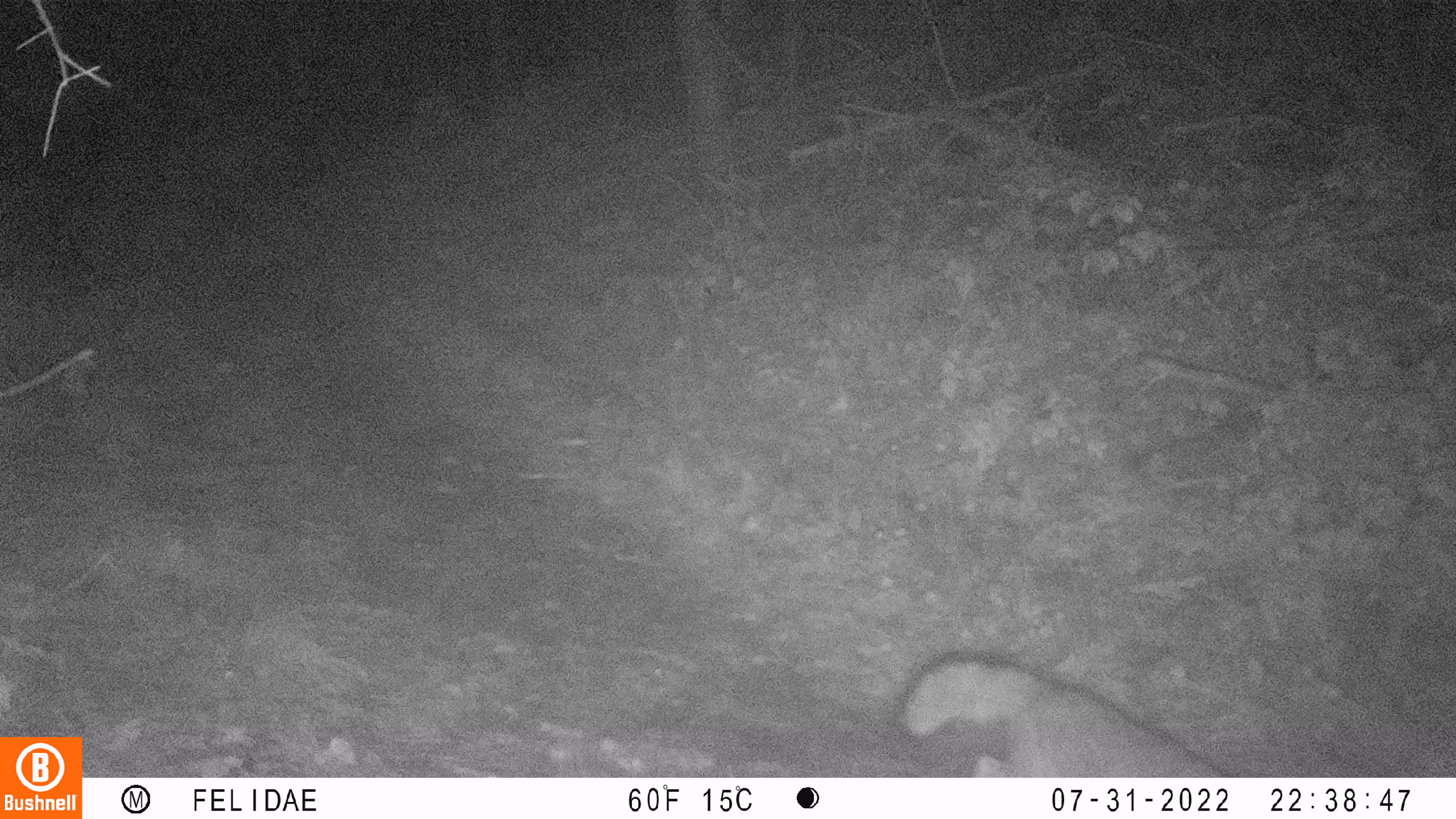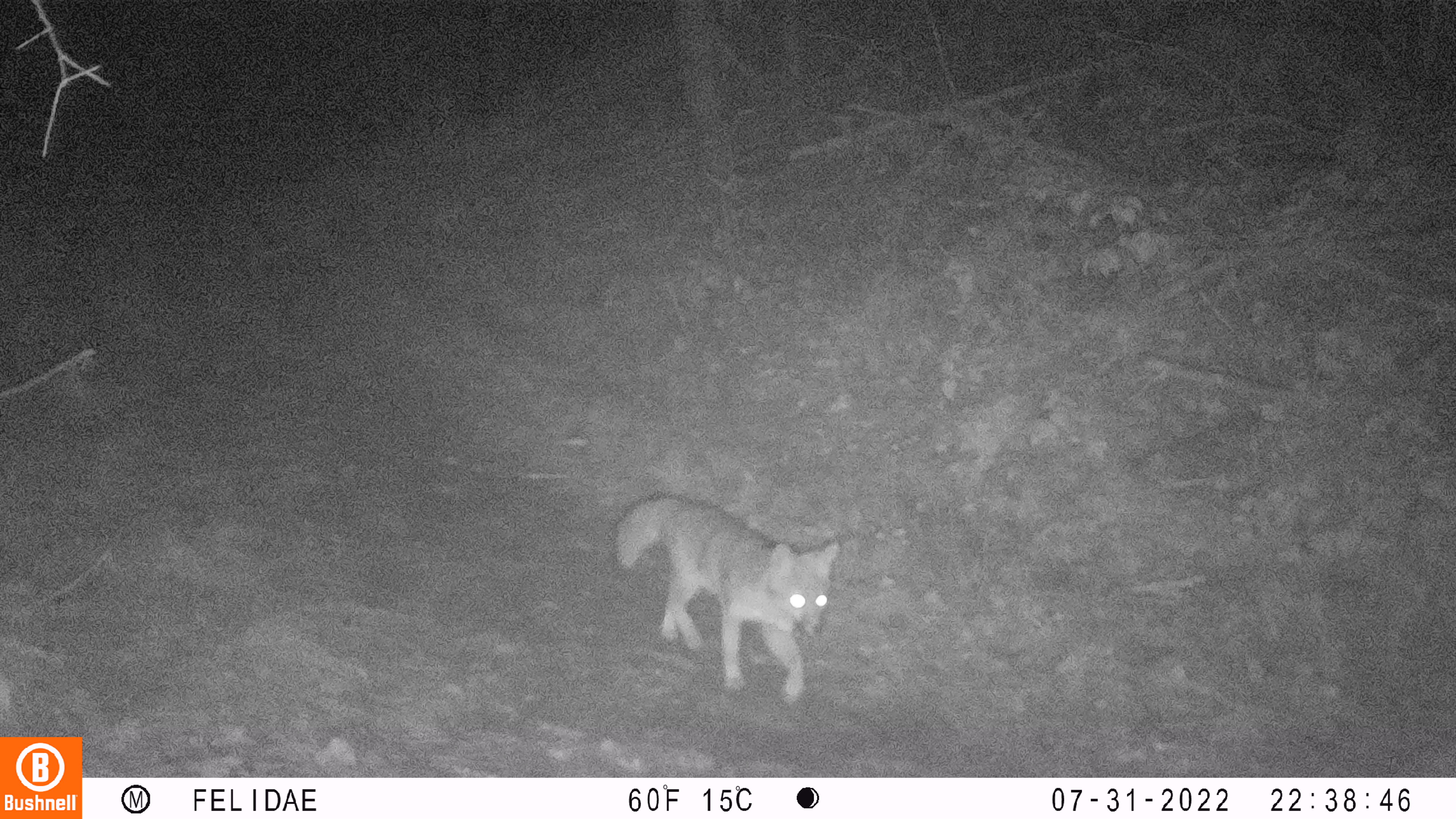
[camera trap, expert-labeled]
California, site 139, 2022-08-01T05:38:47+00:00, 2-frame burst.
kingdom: Animalia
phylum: Chordata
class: Mammalia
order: Carnivora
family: Canidae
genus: Urocyon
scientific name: Urocyon cinereoargenteus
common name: gray fox